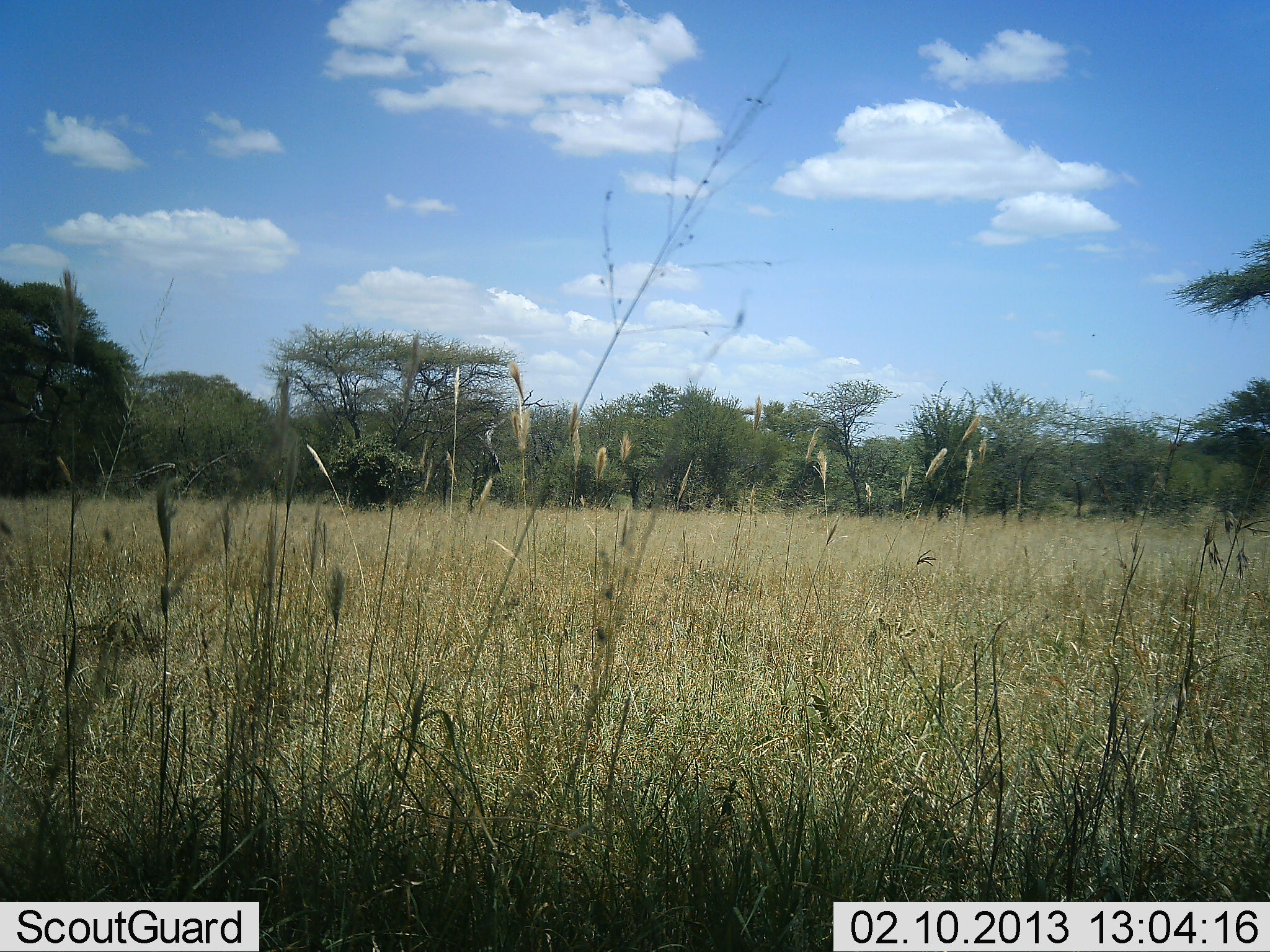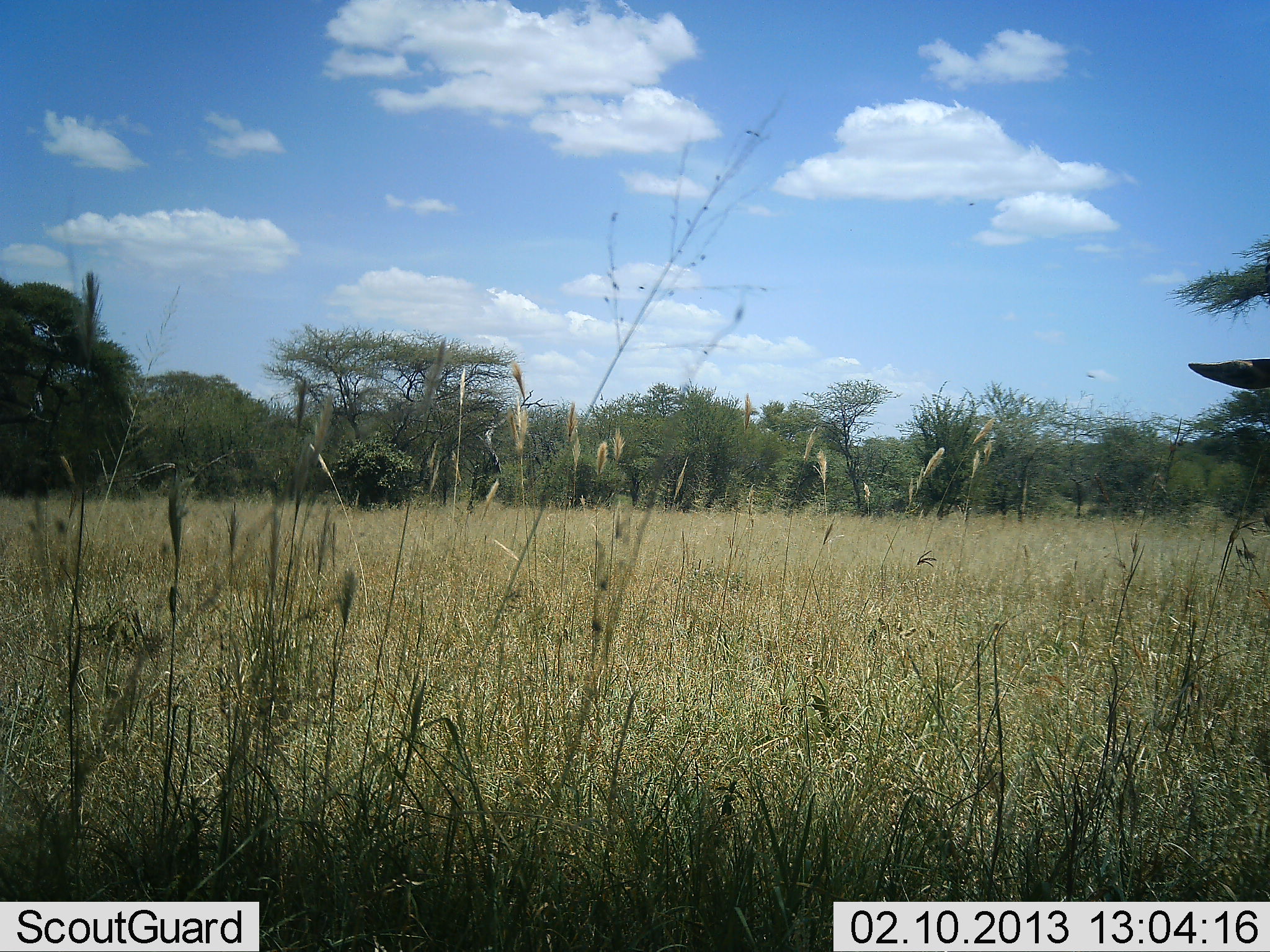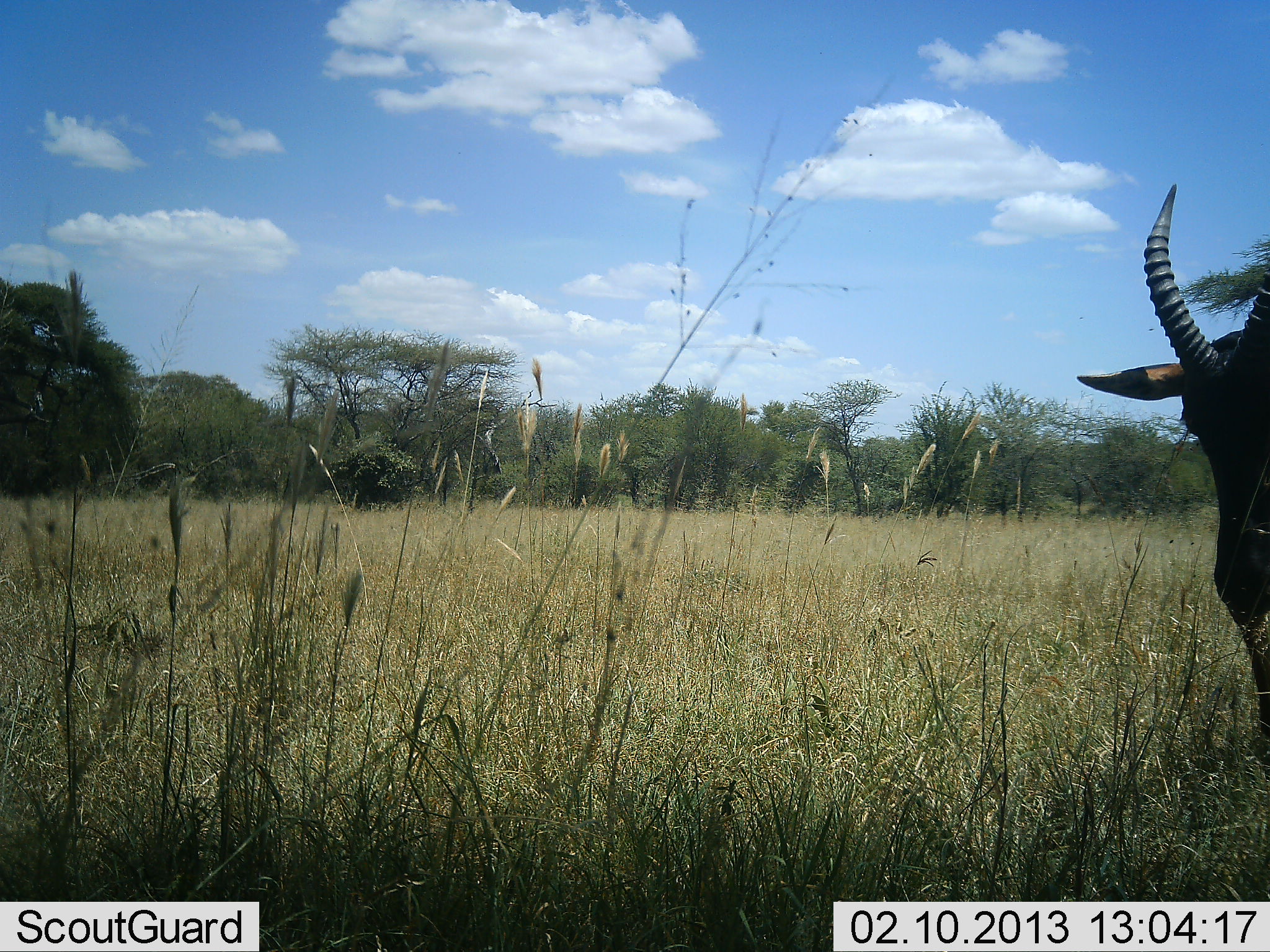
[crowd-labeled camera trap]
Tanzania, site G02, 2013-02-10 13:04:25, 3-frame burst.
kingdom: Animalia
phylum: Chordata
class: Mammalia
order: Artiodactyla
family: Bovidae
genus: Damaliscus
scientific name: Damaliscus lunatus jimela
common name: topi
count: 1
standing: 18%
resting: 0%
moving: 76%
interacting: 0%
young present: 0%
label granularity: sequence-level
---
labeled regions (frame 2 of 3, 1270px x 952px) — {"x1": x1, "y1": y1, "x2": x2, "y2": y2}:
animal: {"x1": 1185, "y1": 356, "x2": 1270, "y2": 390}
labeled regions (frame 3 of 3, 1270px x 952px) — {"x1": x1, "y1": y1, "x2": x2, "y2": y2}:
animal: {"x1": 1033, "y1": 182, "x2": 1270, "y2": 740}